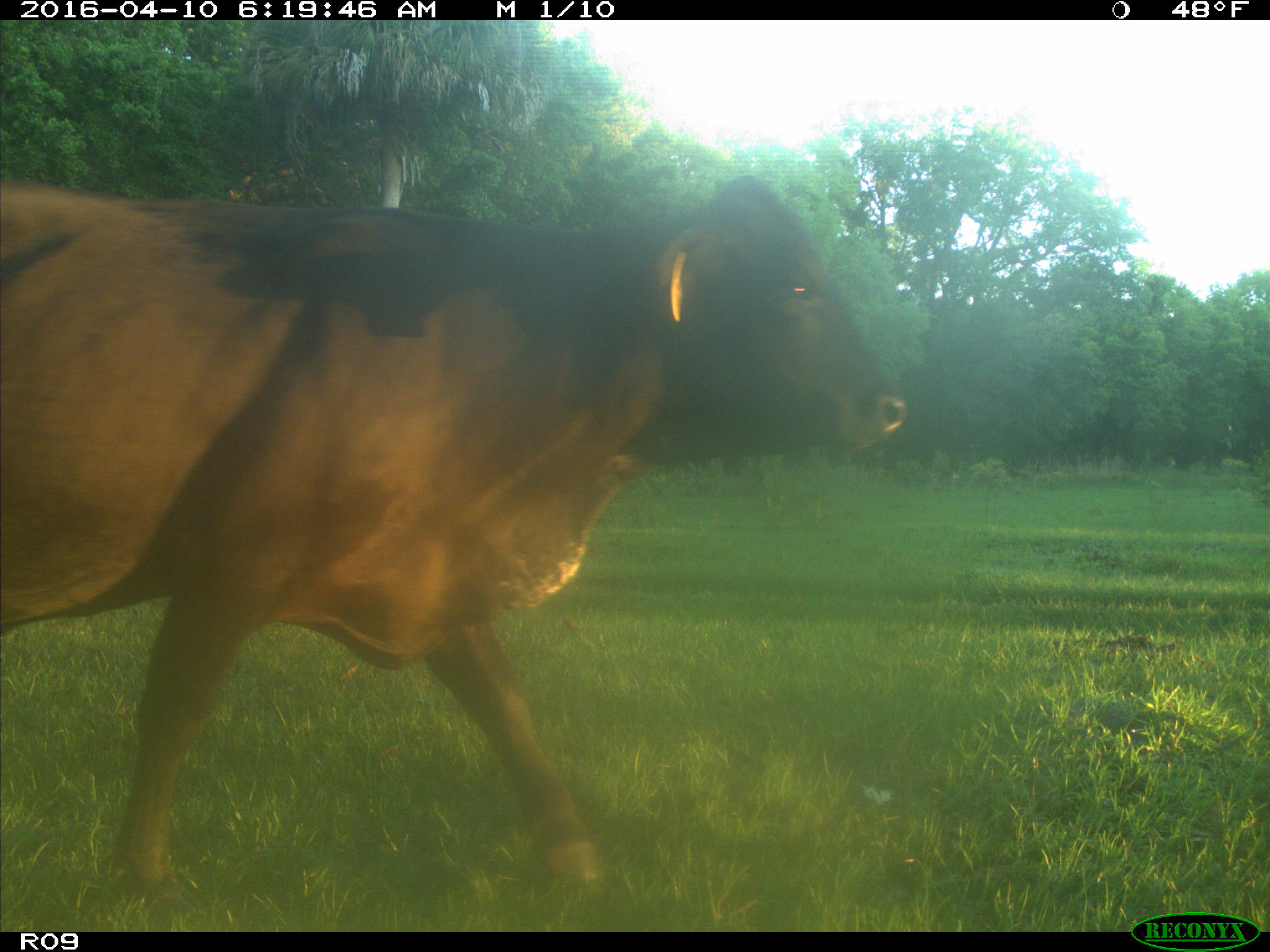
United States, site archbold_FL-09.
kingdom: Animalia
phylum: Chordata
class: Mammalia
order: Artiodactyla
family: Bovidae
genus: Bos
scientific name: Bos taurus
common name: domestic cow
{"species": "Bos taurus (domestic cow)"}